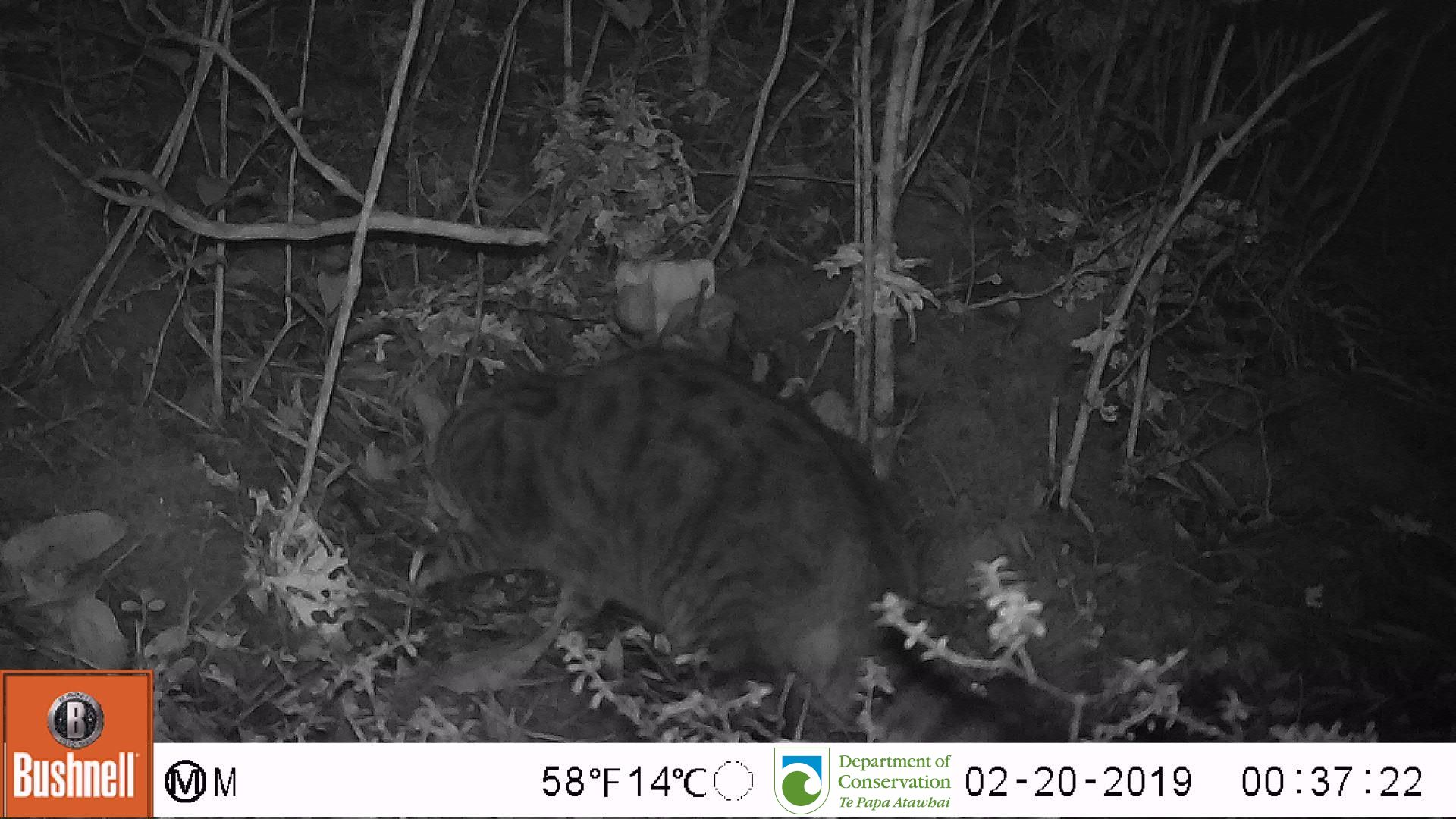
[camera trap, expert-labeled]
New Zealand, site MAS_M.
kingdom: Animalia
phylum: Chordata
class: Mammalia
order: Carnivora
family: Felidae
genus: Felis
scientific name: Felis catus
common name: domestic cat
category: cat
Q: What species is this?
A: Cat (domestic cat) (Felis catus).